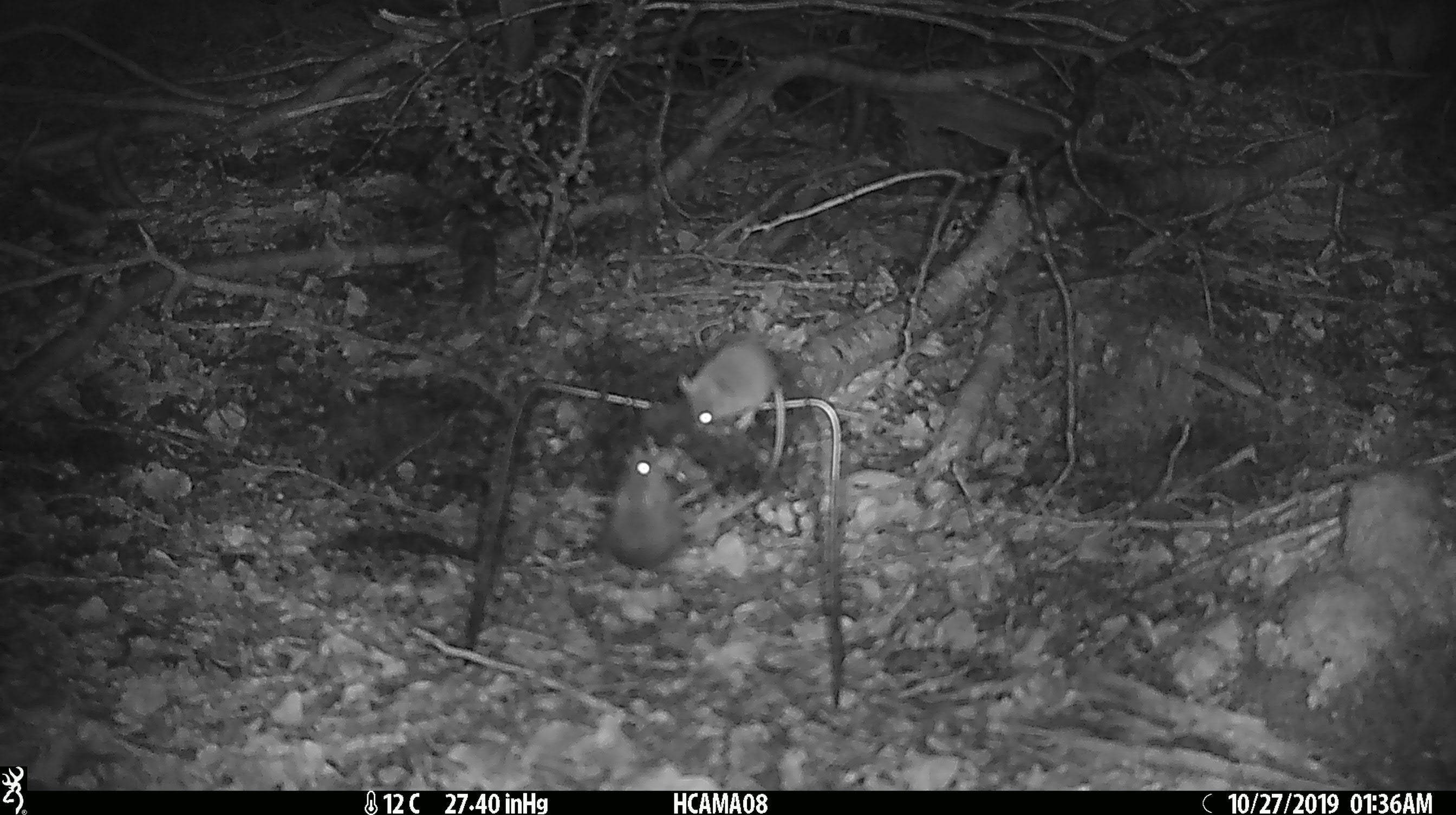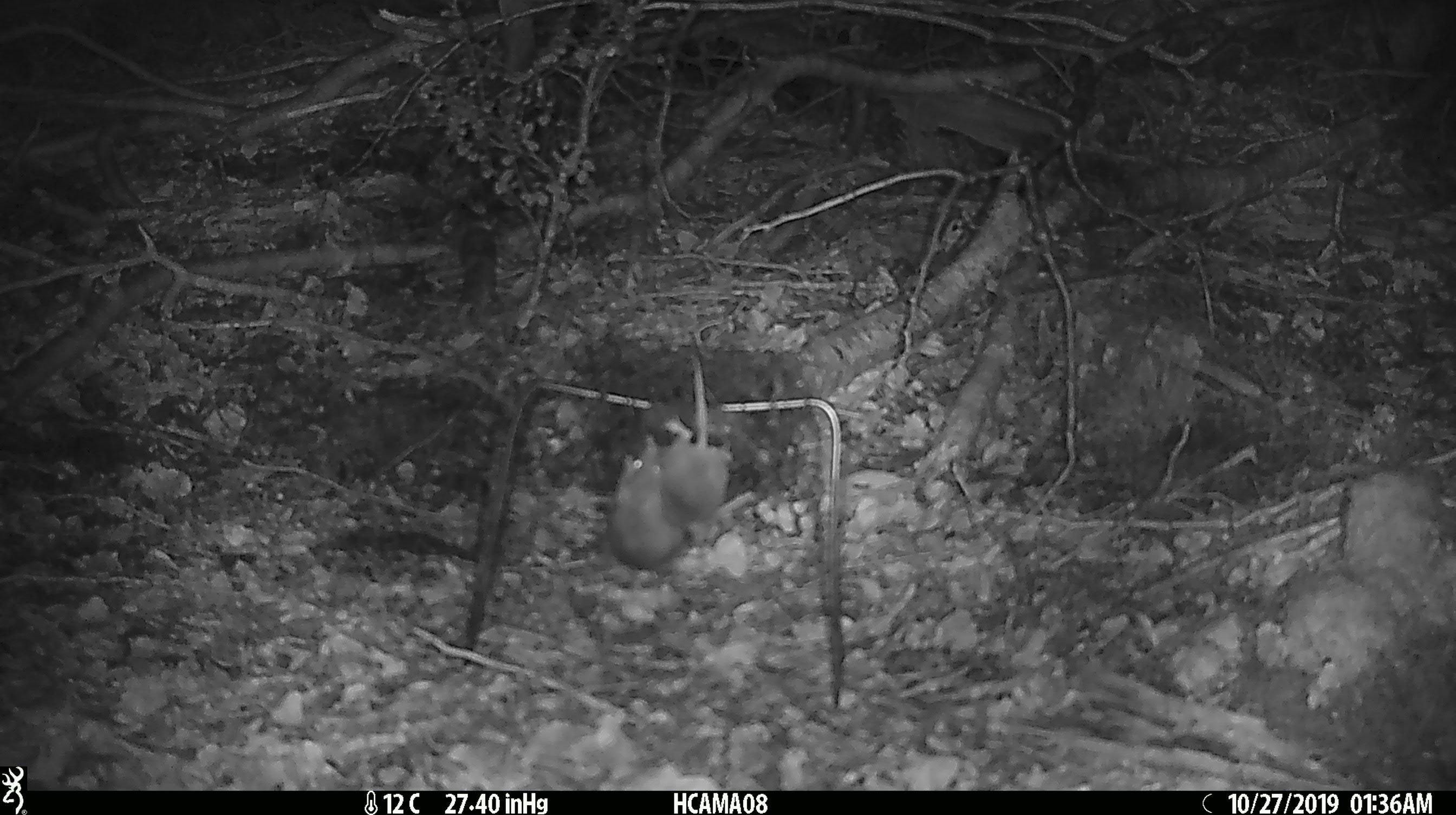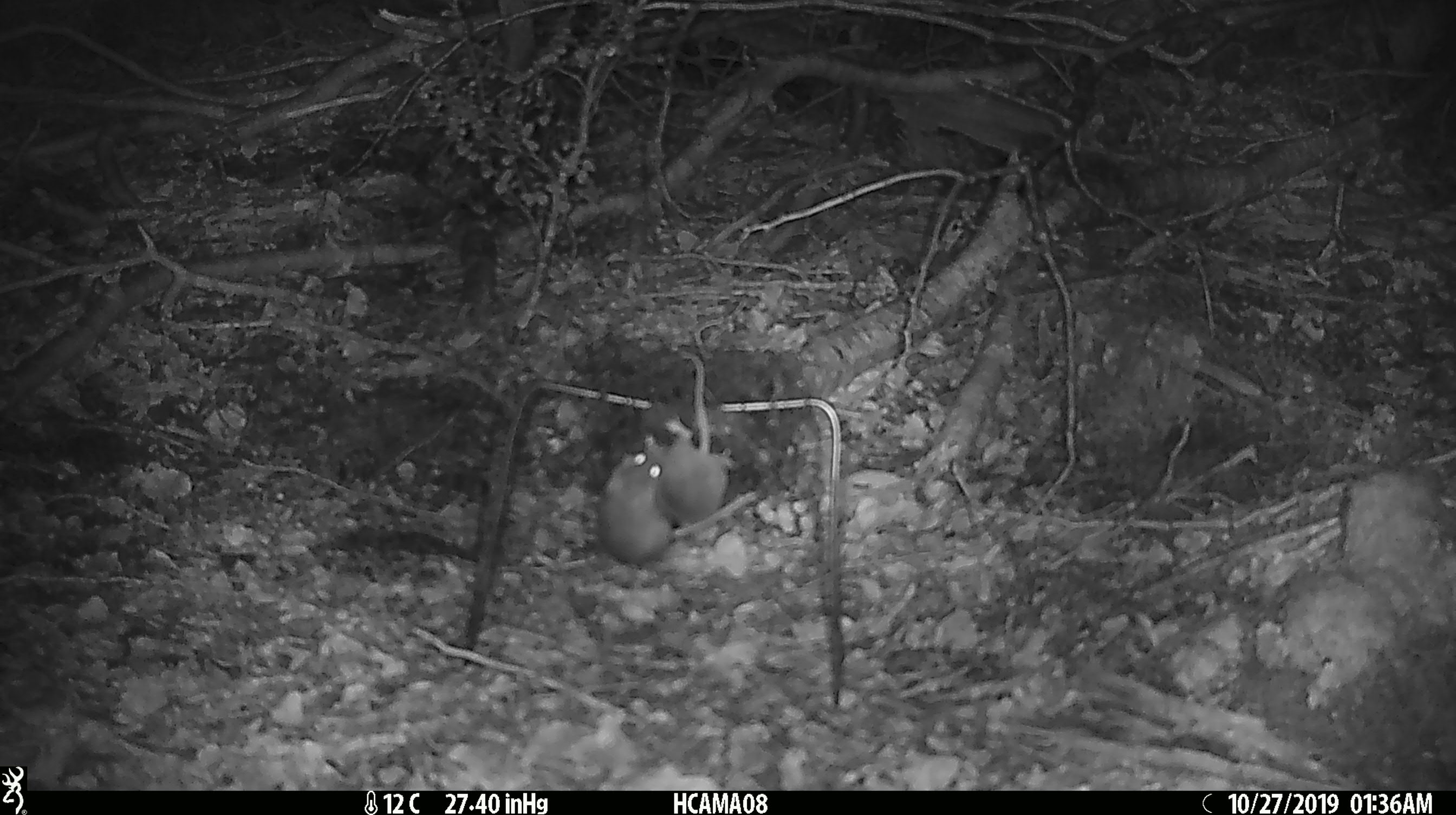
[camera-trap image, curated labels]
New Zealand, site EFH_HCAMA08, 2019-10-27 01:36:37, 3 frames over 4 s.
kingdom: Animalia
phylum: Chordata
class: Mammalia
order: Rodentia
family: Muridae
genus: Mus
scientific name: Mus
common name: mouse